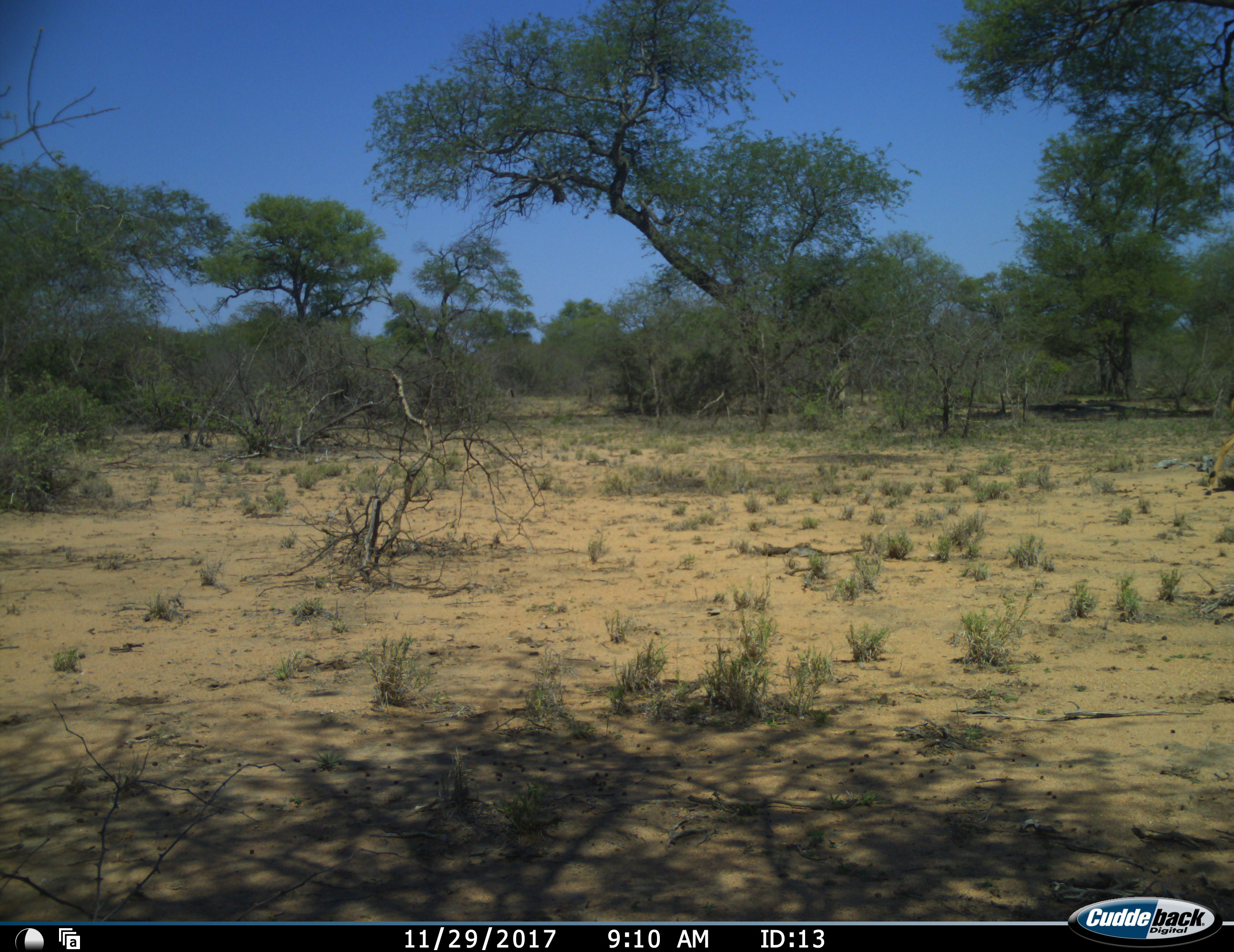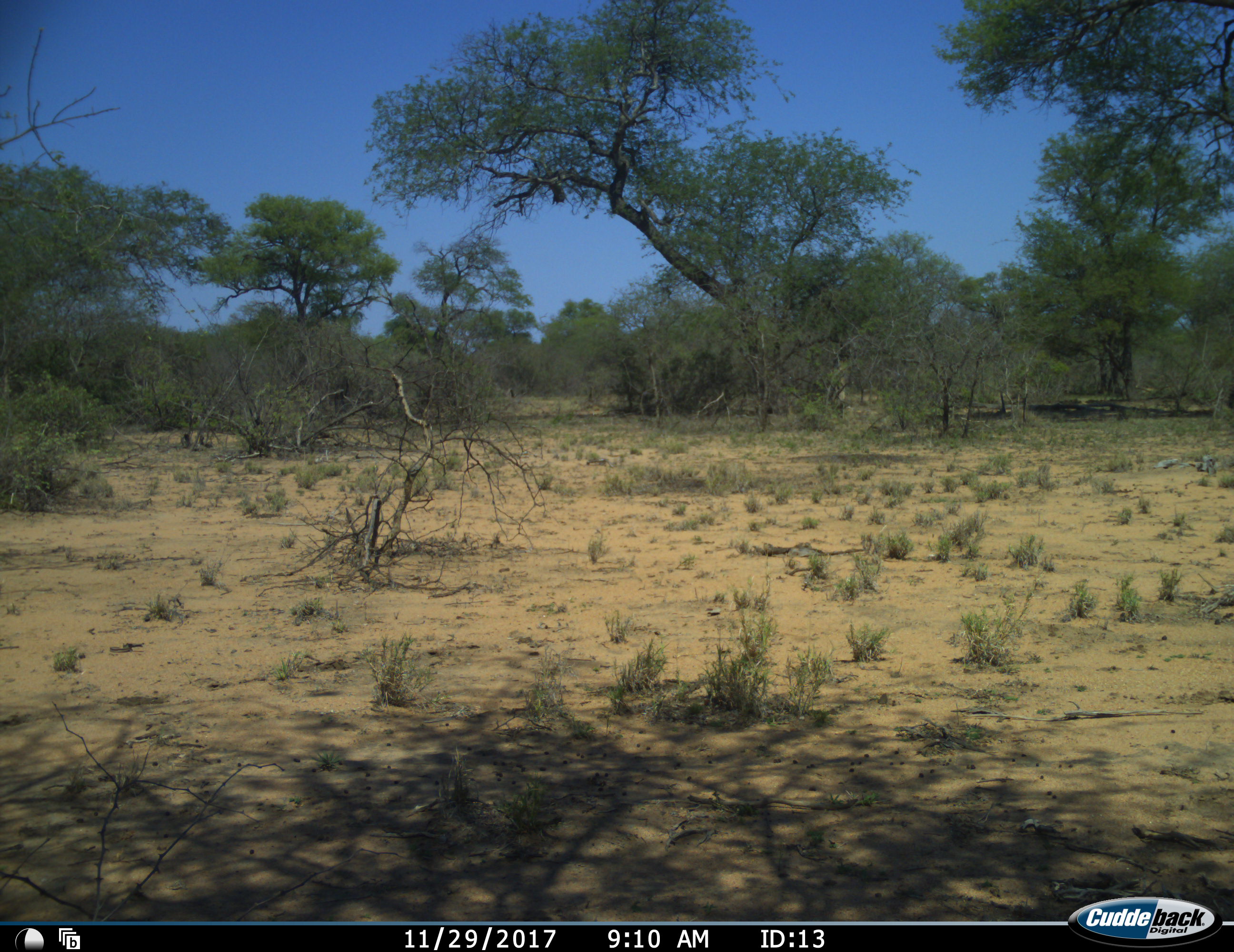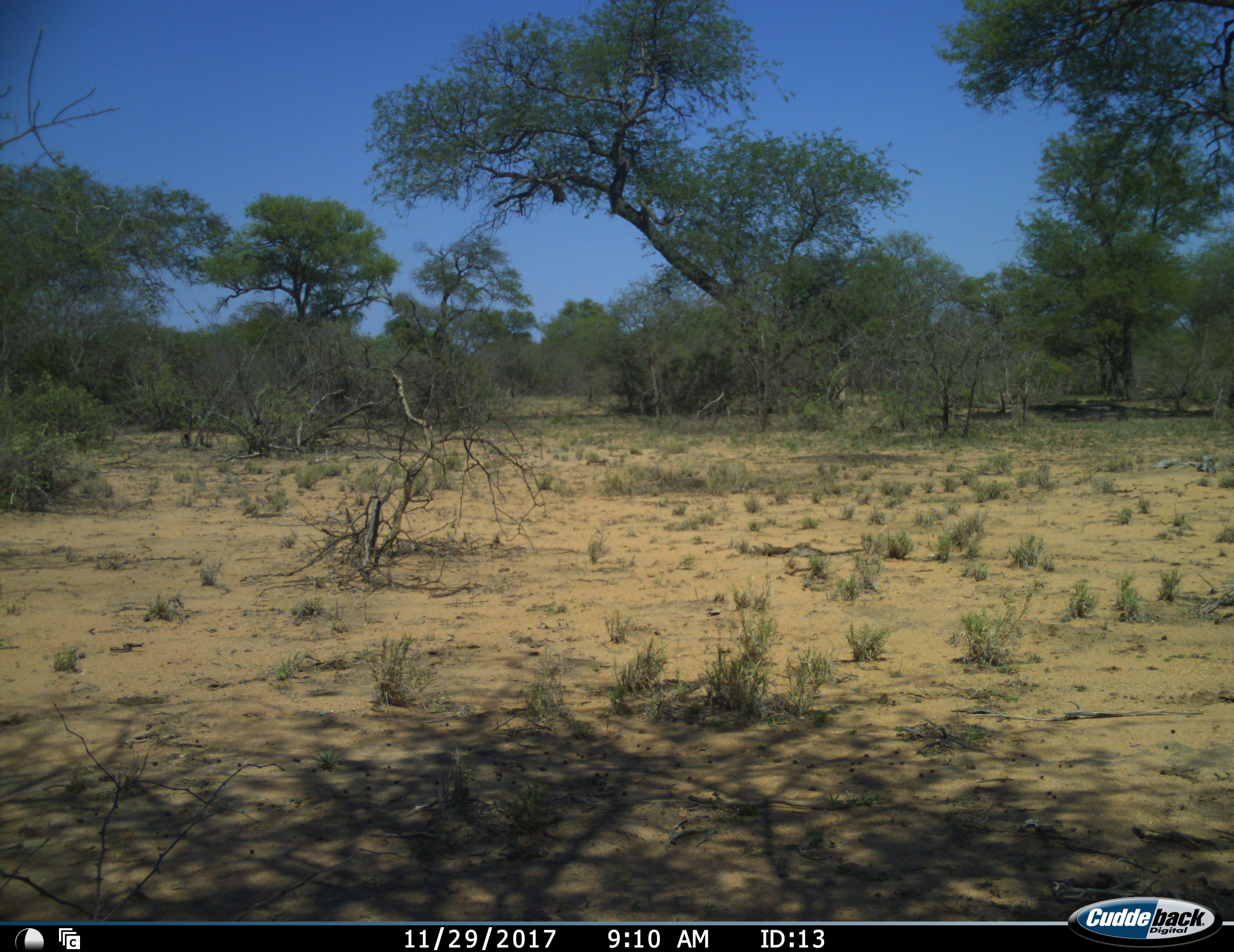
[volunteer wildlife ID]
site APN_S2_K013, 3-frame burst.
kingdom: Animalia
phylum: Chordata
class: Mammalia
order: Artiodactyla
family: Bovidae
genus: Aepyceros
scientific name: Aepyceros melampus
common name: impala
Impala (Aepyceros melampus), count 1. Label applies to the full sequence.